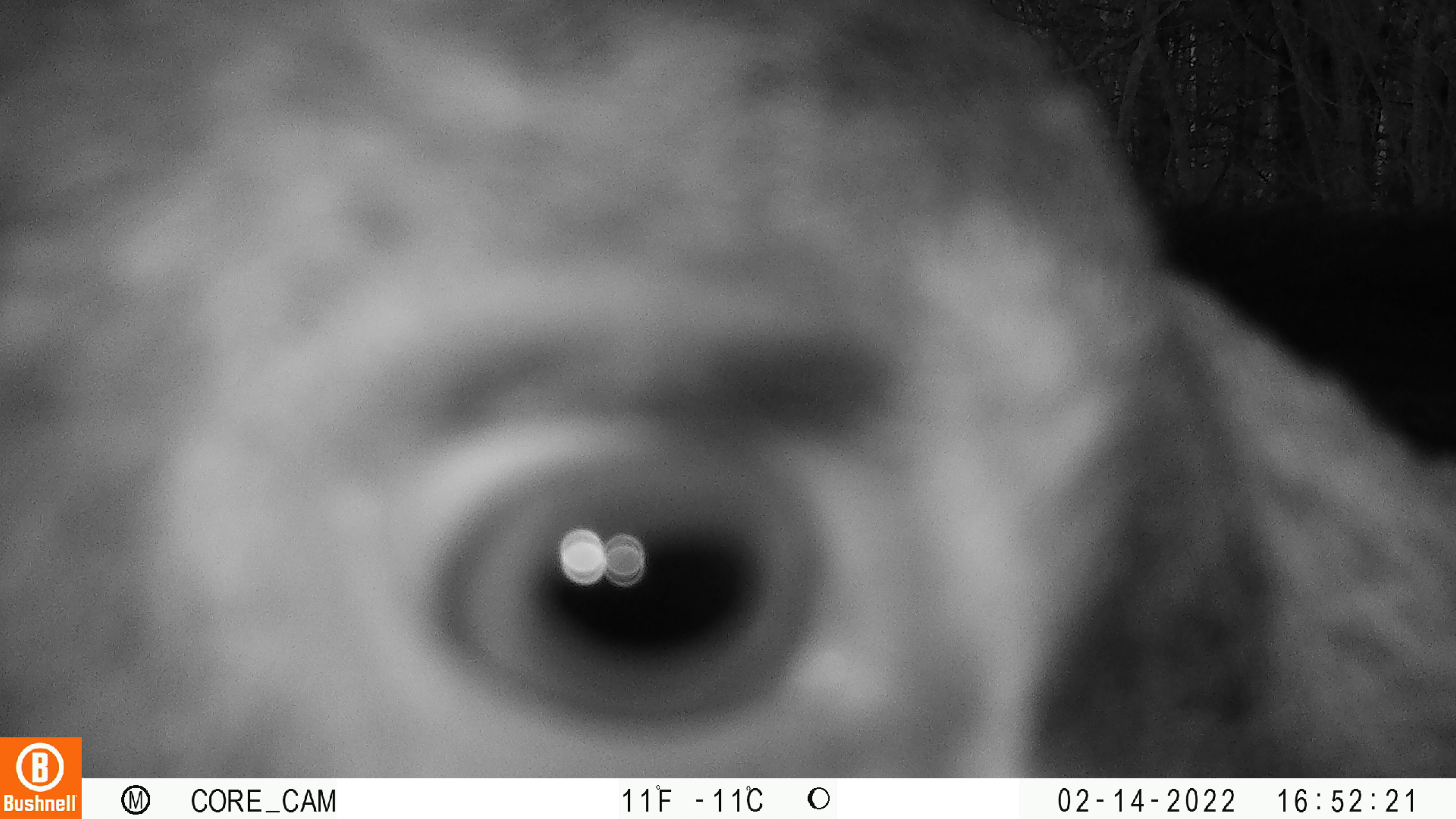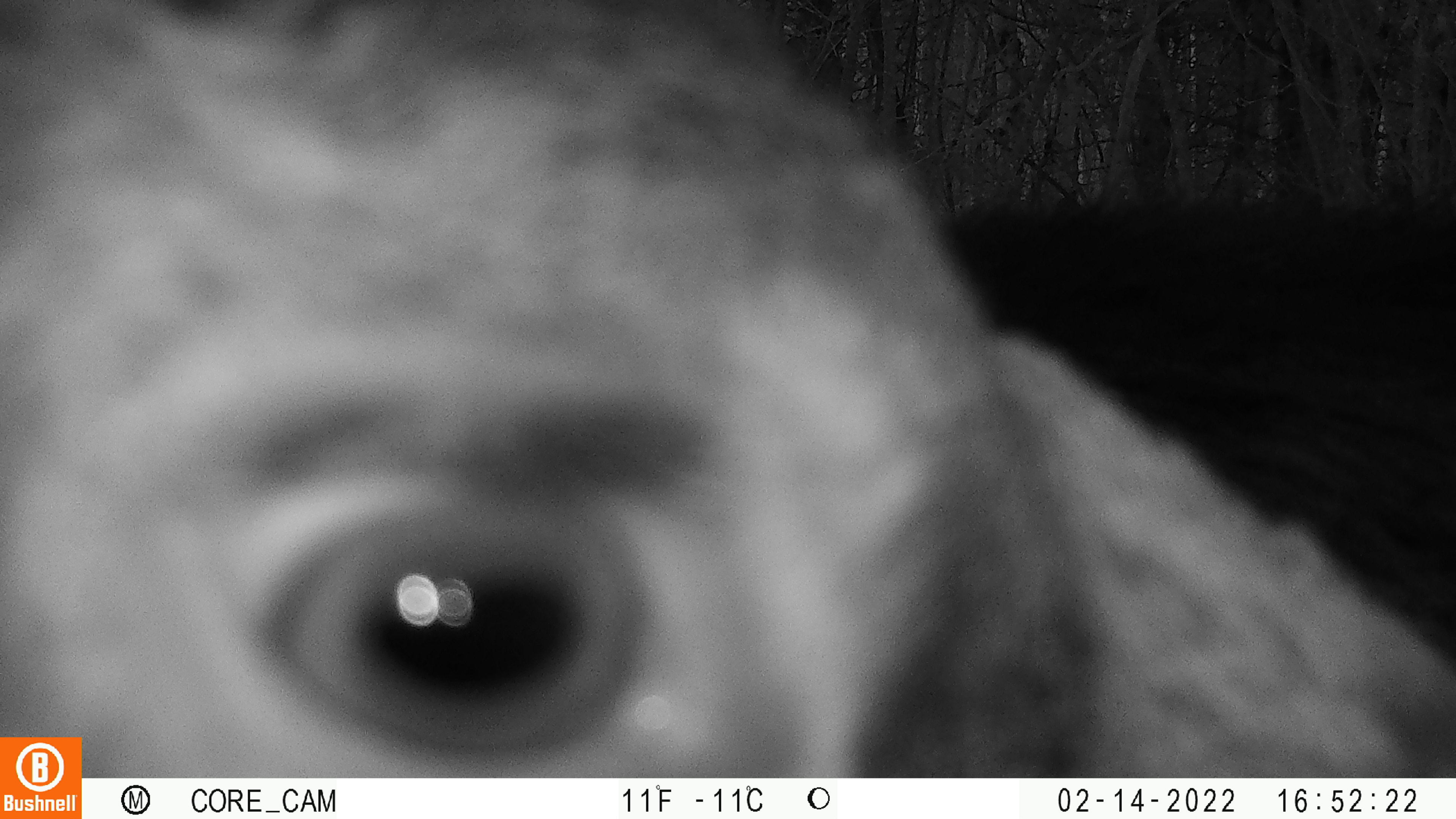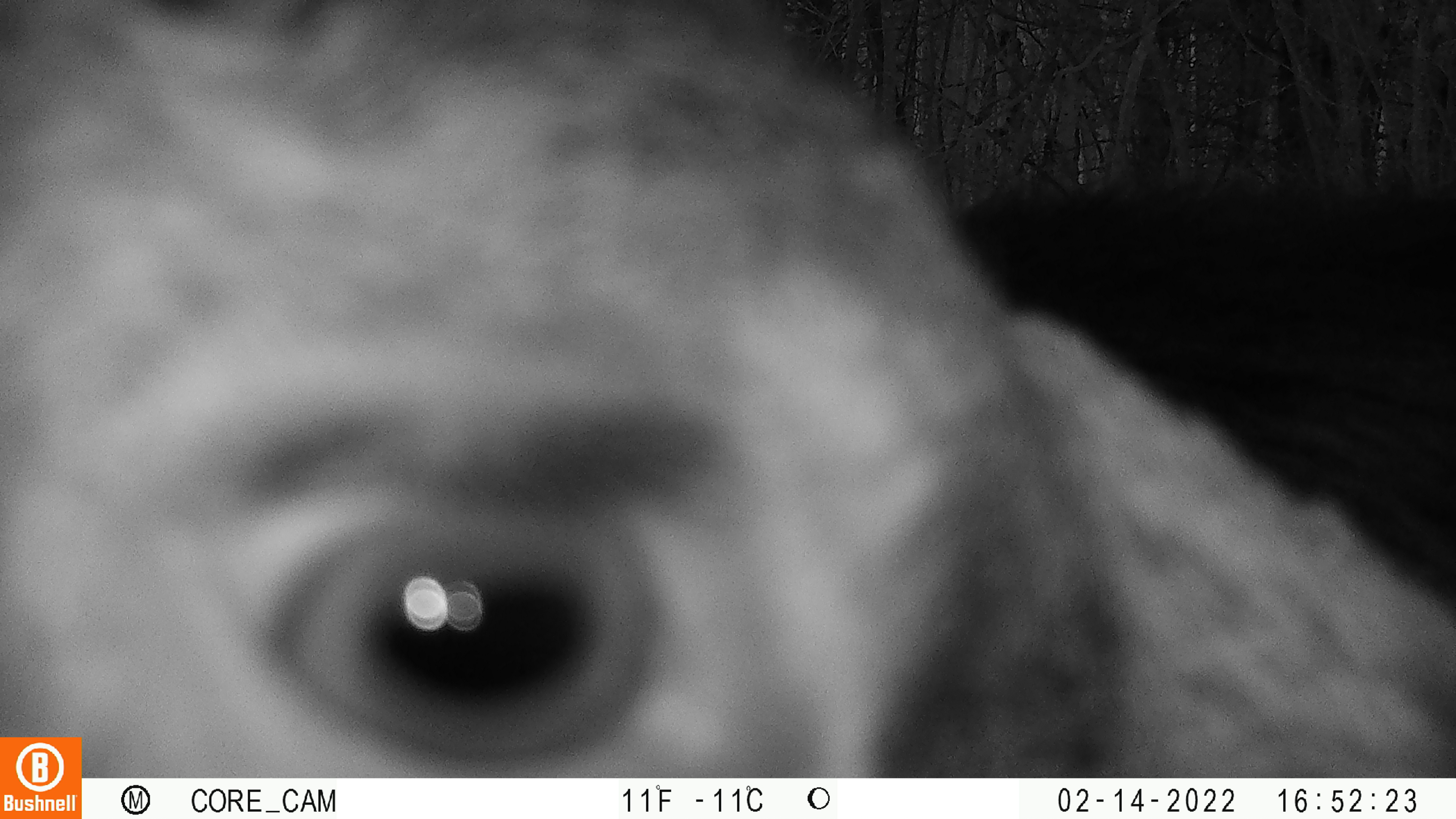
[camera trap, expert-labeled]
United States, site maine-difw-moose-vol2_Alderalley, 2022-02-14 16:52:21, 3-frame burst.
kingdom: Animalia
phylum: Chordata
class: Mammalia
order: Artiodactyla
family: Cervidae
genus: Alces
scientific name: Alces alces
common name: moose